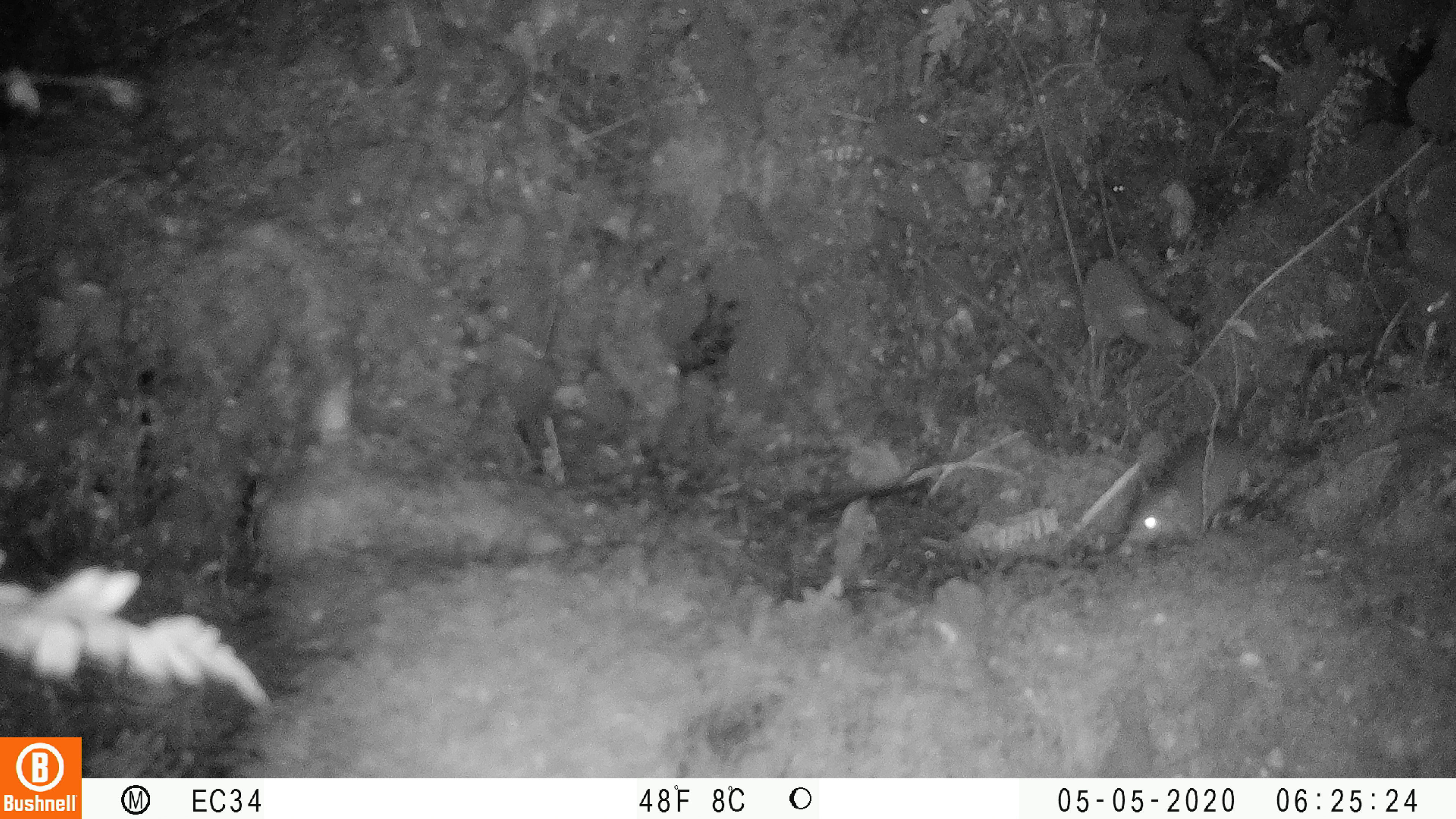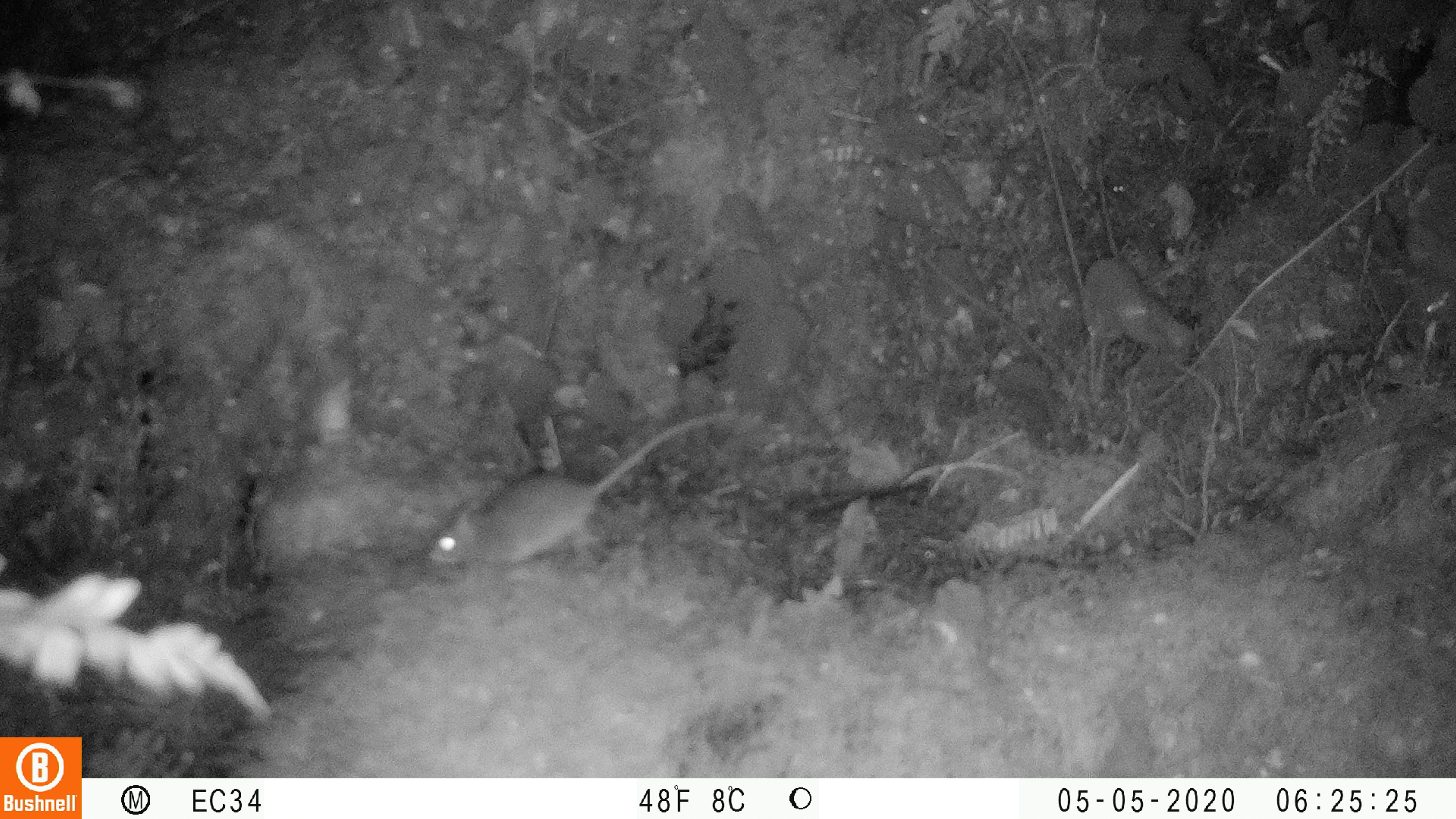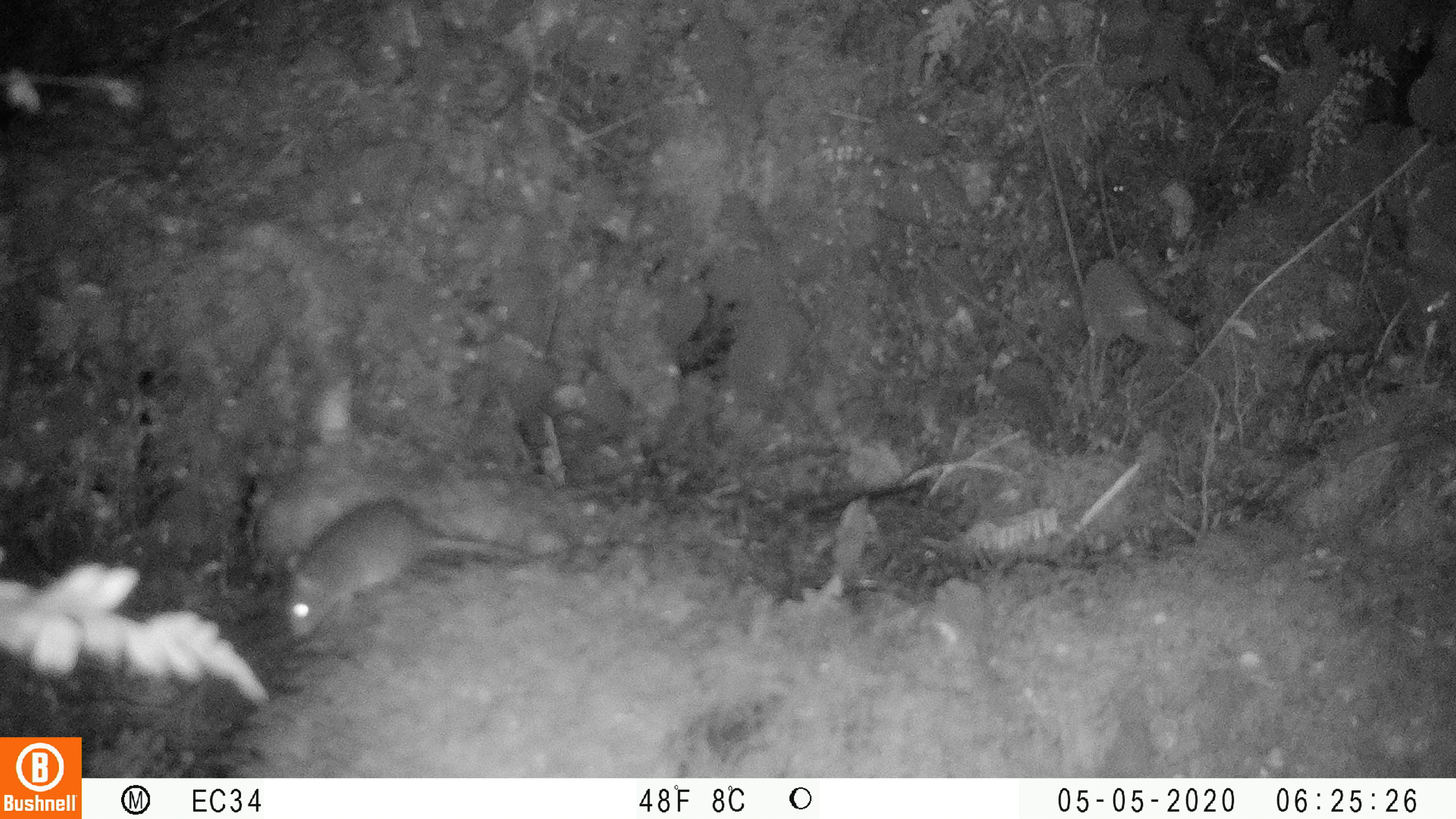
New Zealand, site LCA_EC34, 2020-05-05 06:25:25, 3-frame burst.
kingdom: Animalia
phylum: Chordata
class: Mammalia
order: Rodentia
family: Muridae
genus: Rattus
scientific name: Rattus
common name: rat